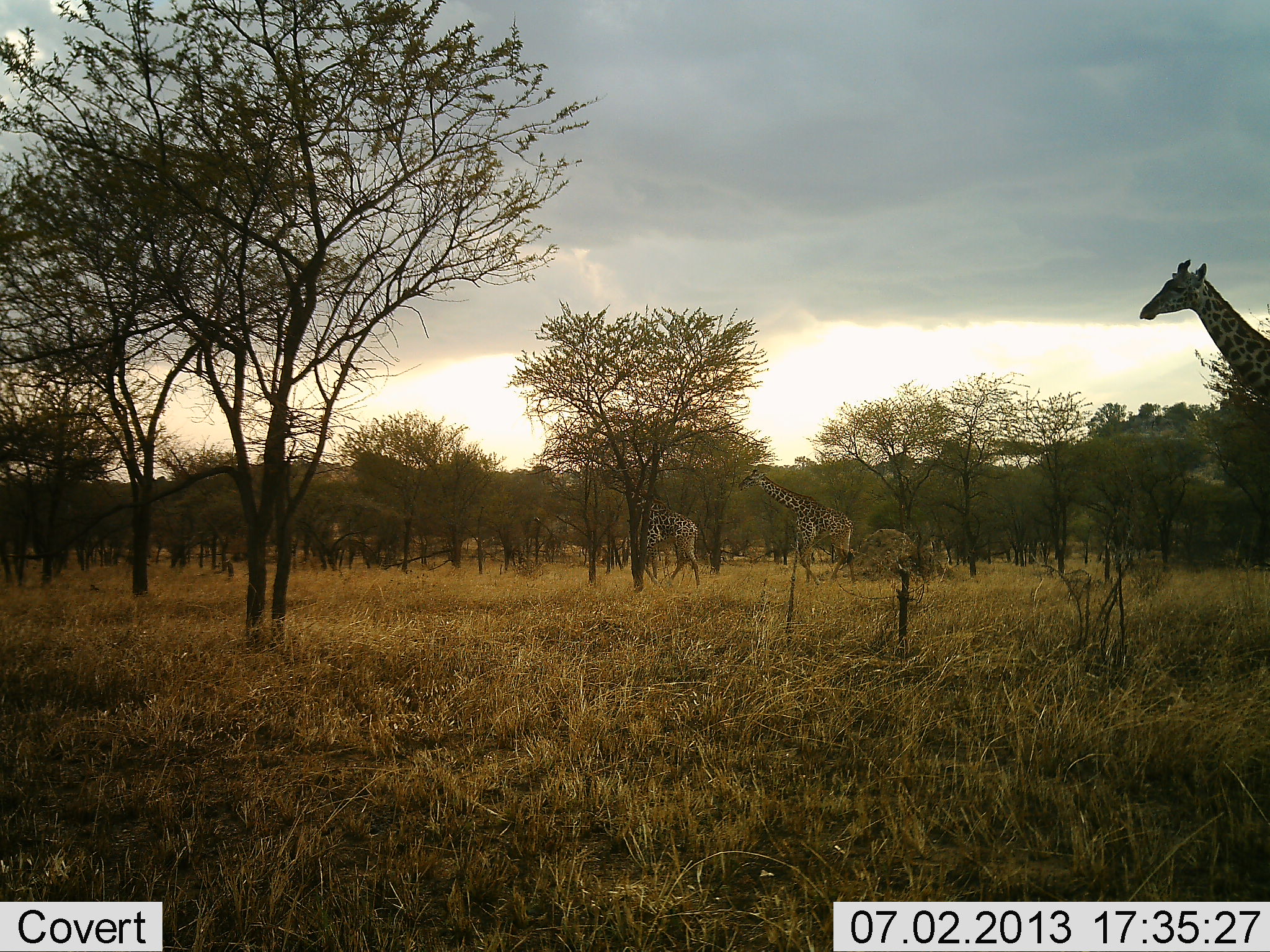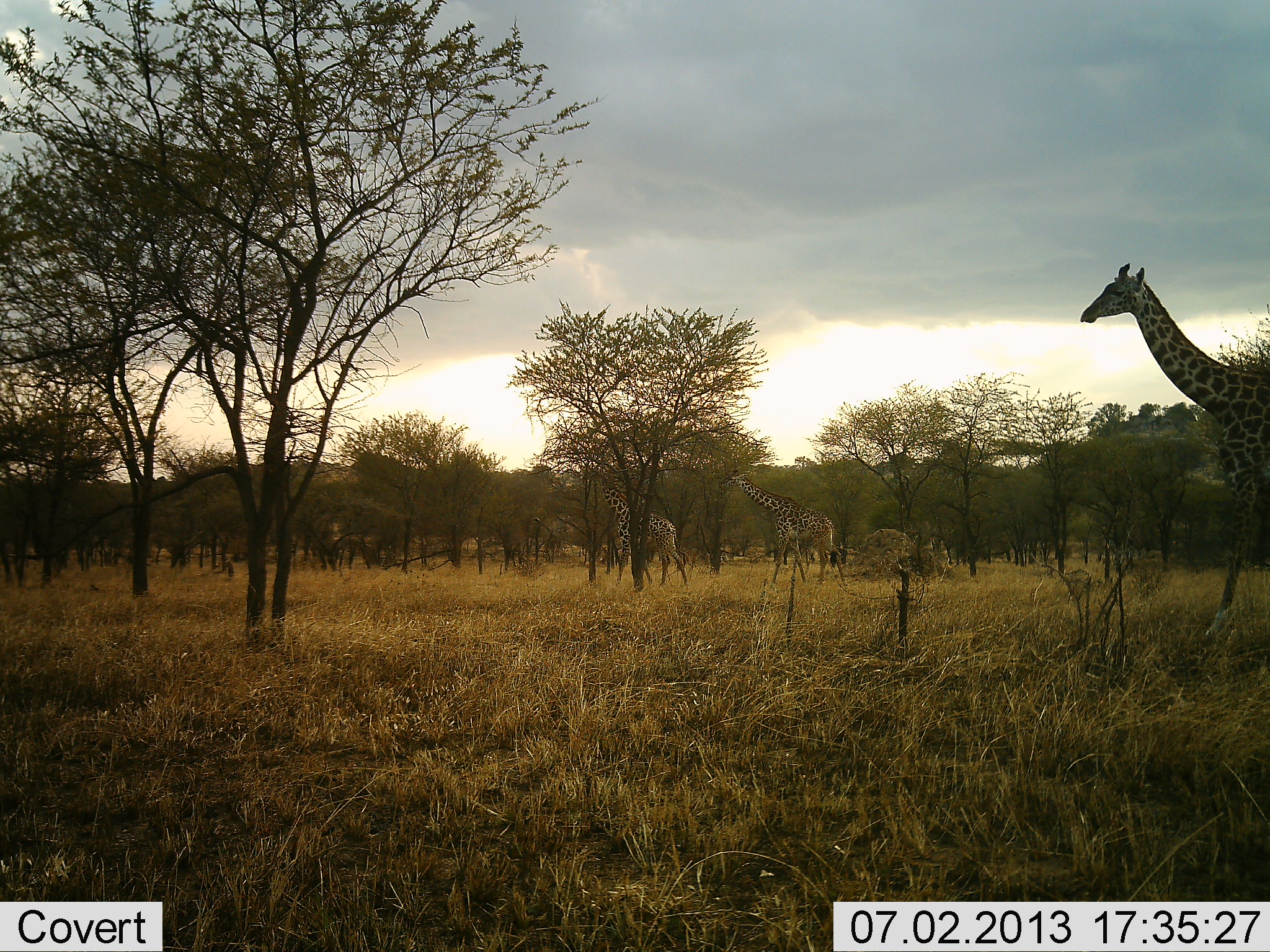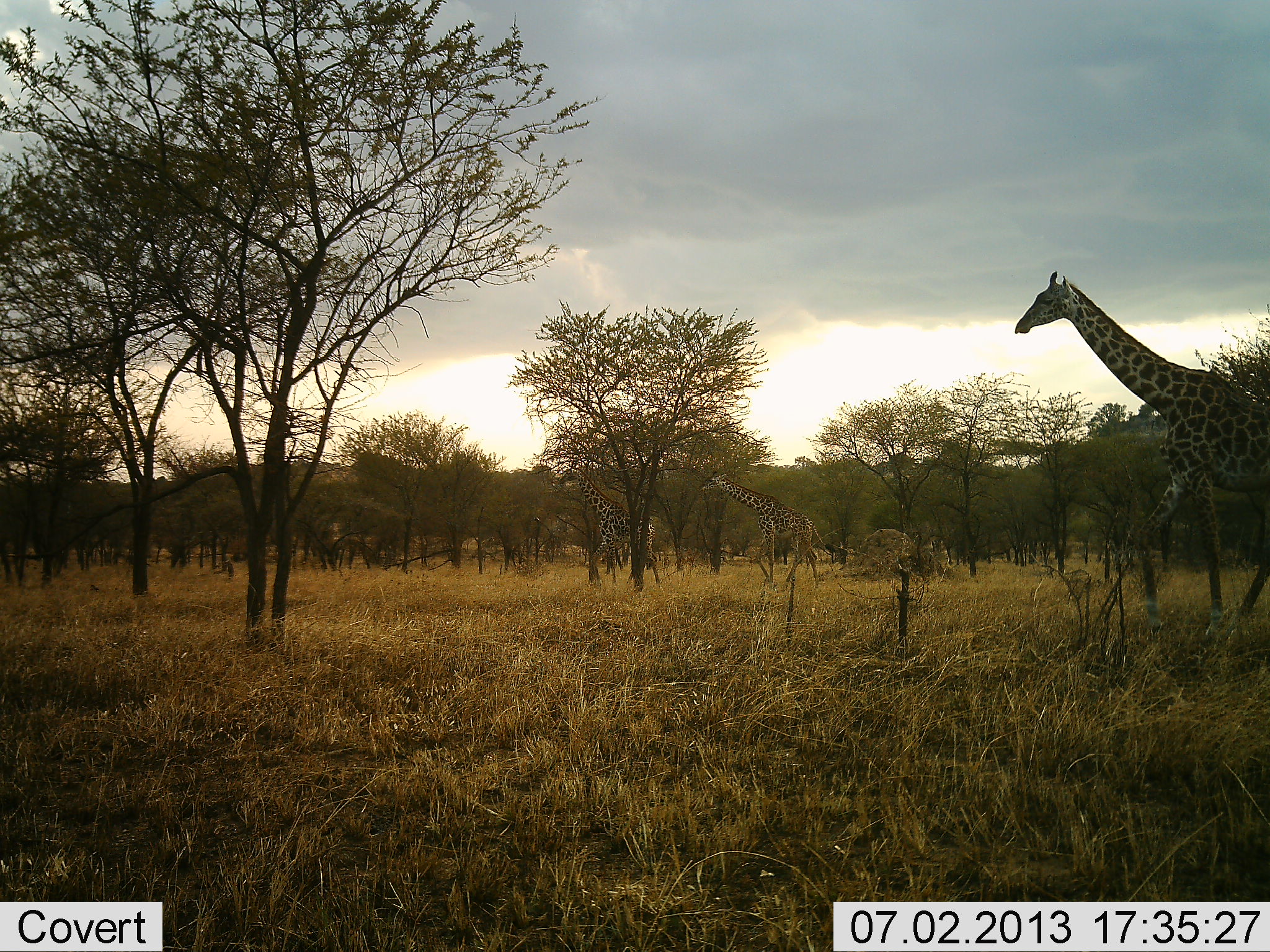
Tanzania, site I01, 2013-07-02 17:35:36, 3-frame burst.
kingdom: Animalia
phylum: Chordata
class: Mammalia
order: Artiodactyla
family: Giraffidae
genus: Giraffa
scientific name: Giraffa camelopardalis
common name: giraffe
Giraffe (Giraffa camelopardalis), count 3. Behavior (volunteer vote fractions): standing 17%, resting 6%, moving 83%, interacting 6%. Young present (vote fraction): 0%. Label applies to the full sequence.